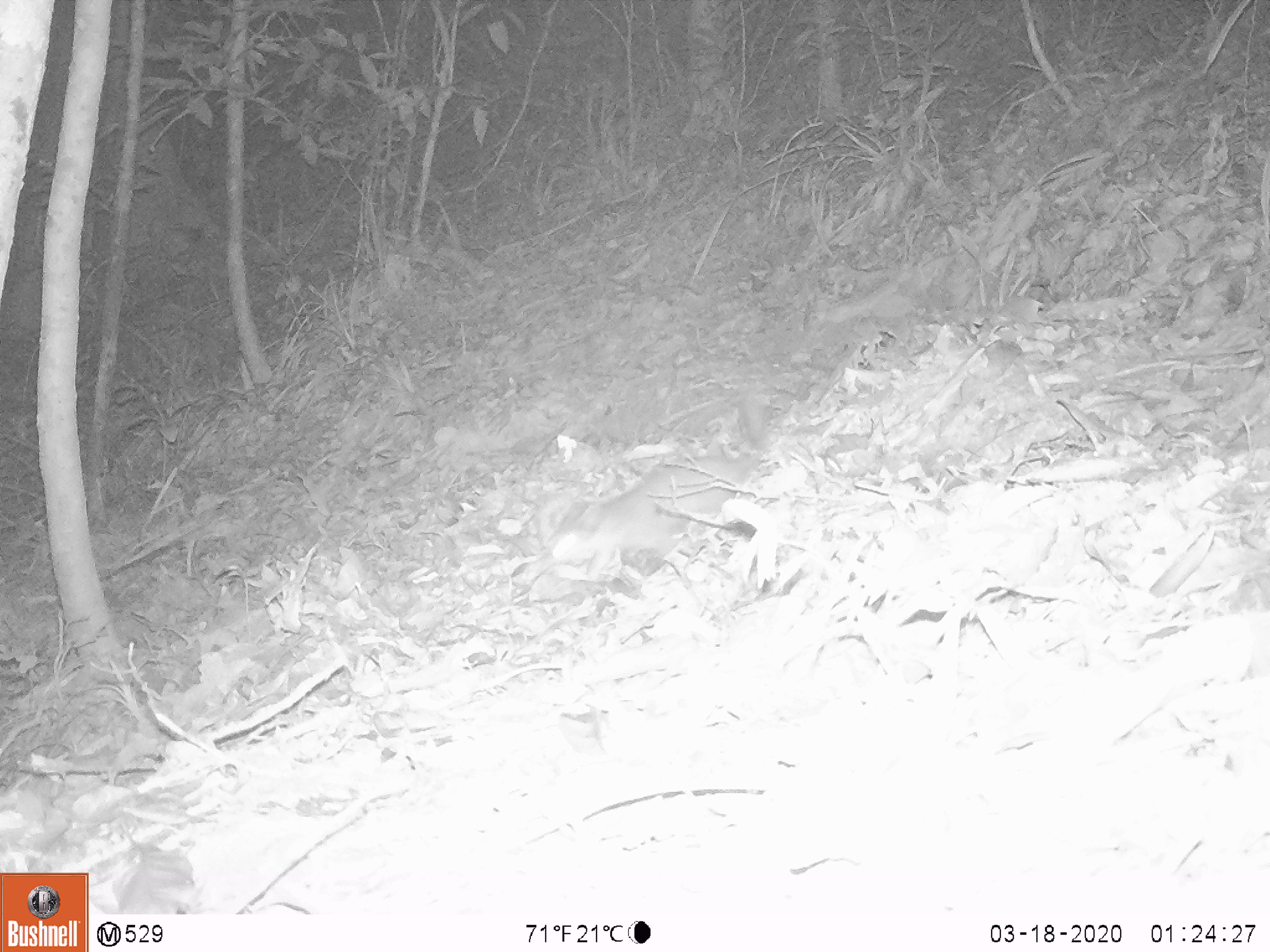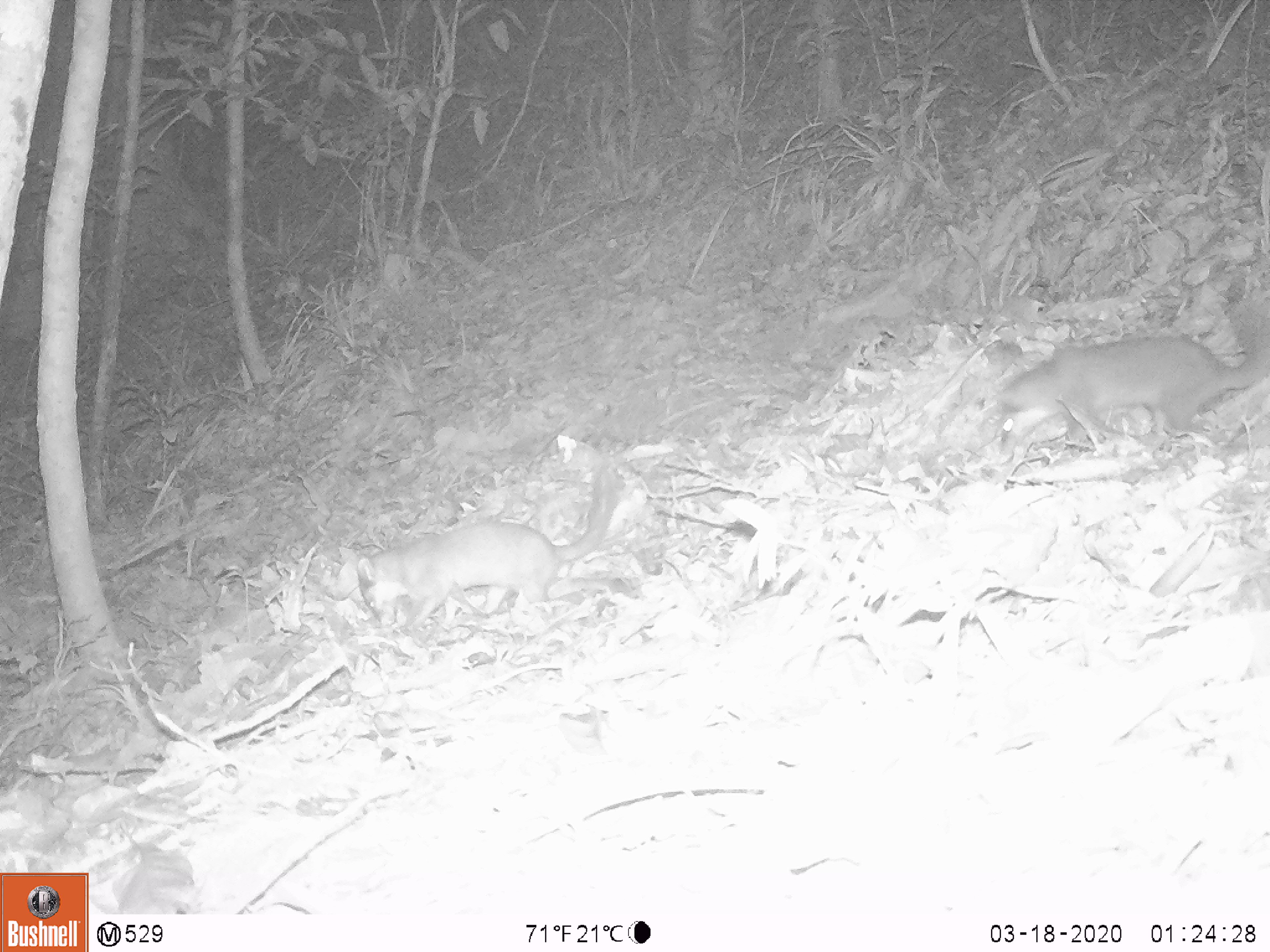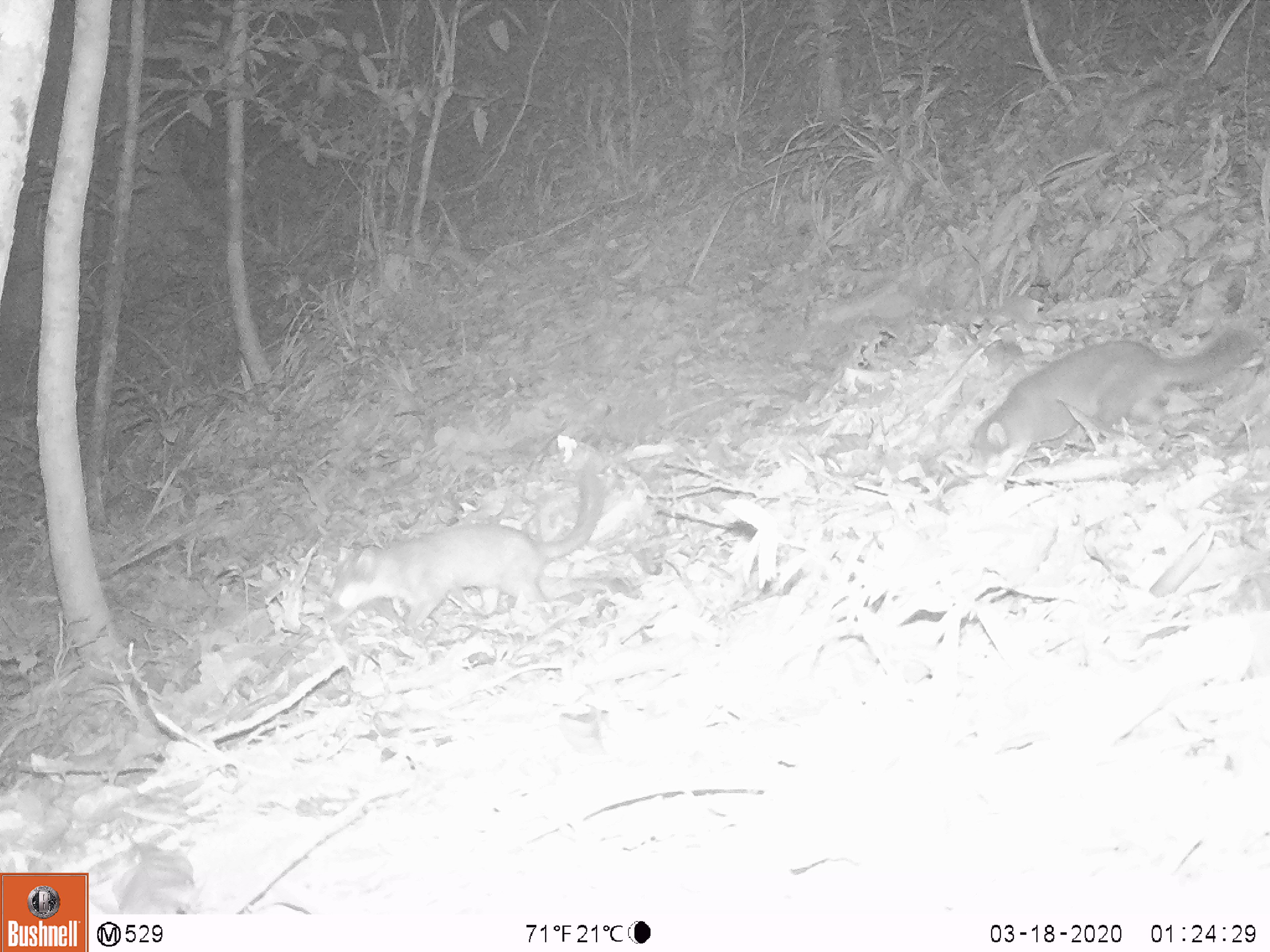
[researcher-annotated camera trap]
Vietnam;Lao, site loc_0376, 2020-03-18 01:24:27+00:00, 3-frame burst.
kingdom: Animalia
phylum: Chordata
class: Mammalia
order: Carnivora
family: Mustelidae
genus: Melogale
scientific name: Melogale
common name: ferret badger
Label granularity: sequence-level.